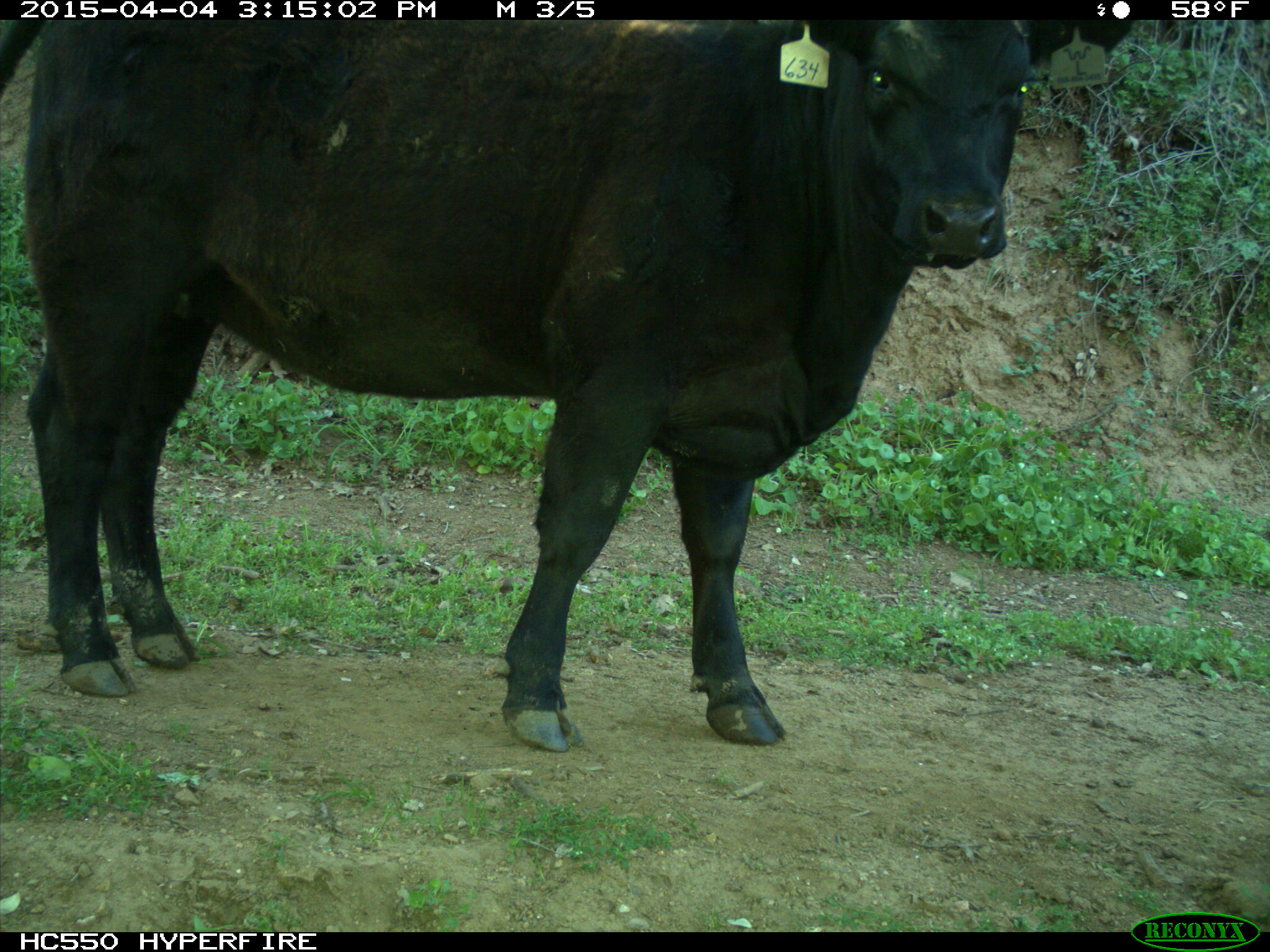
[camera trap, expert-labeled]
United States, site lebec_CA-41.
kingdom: Animalia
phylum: Chordata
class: Mammalia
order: Artiodactyla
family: Bovidae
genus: Bos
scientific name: Bos taurus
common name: domestic cow